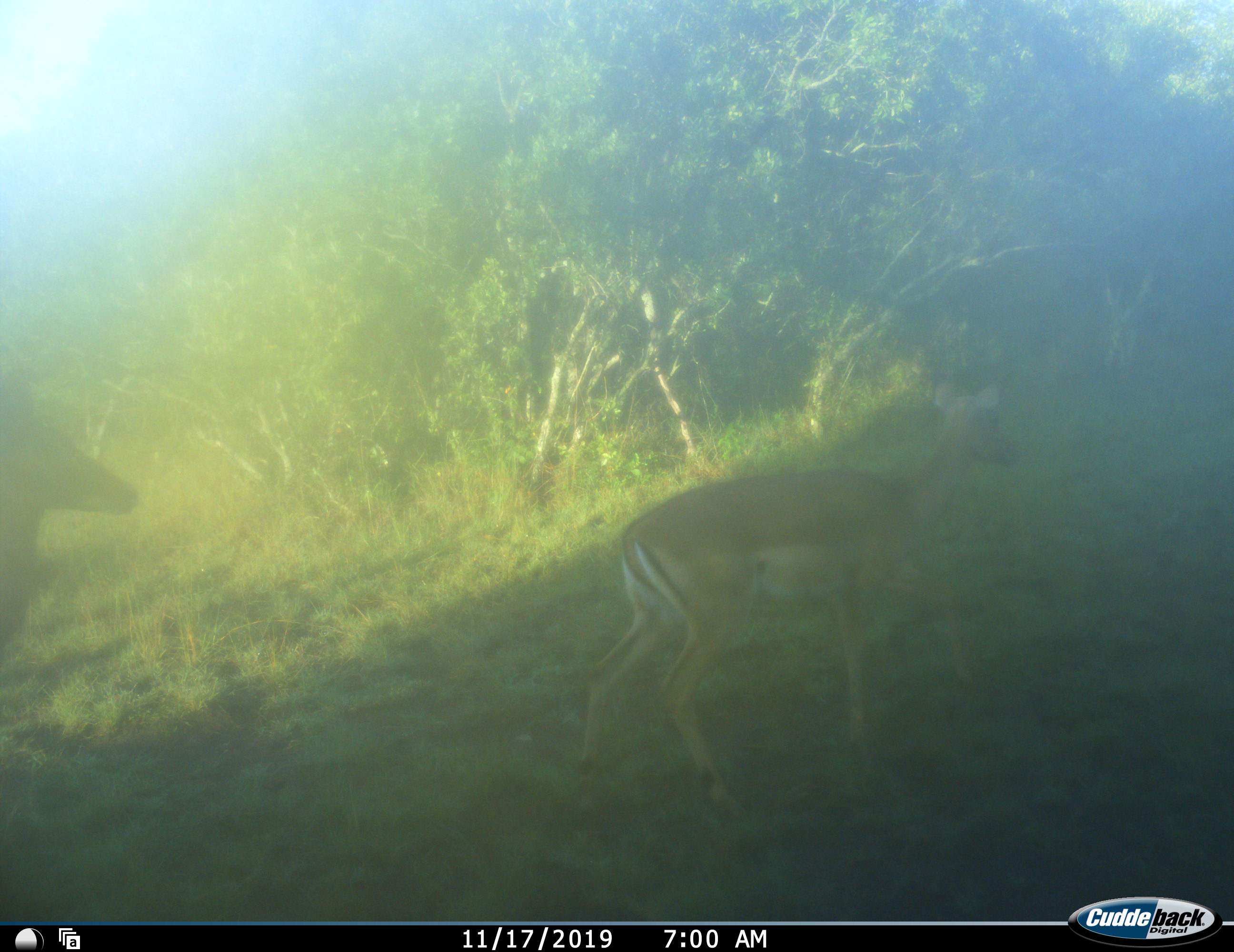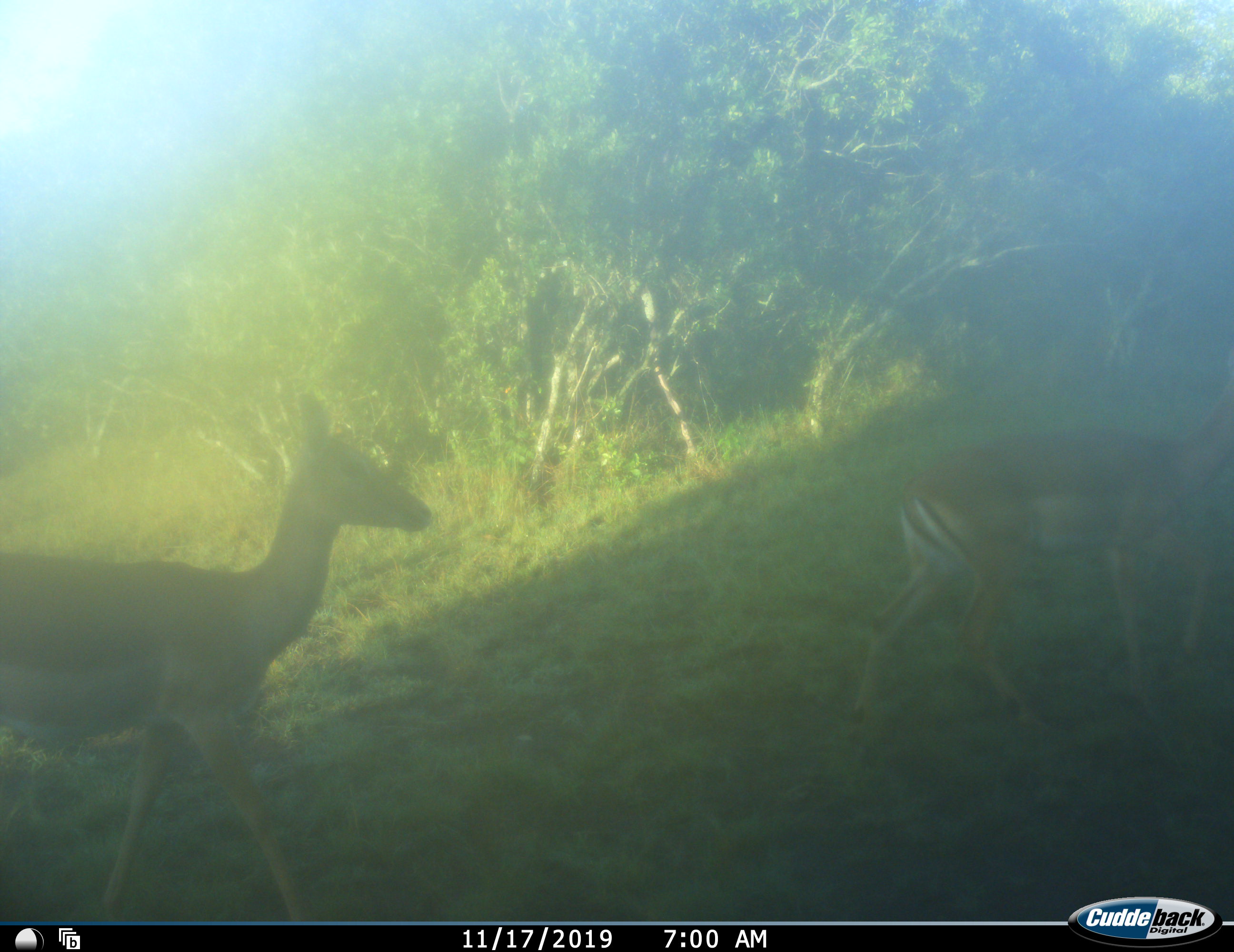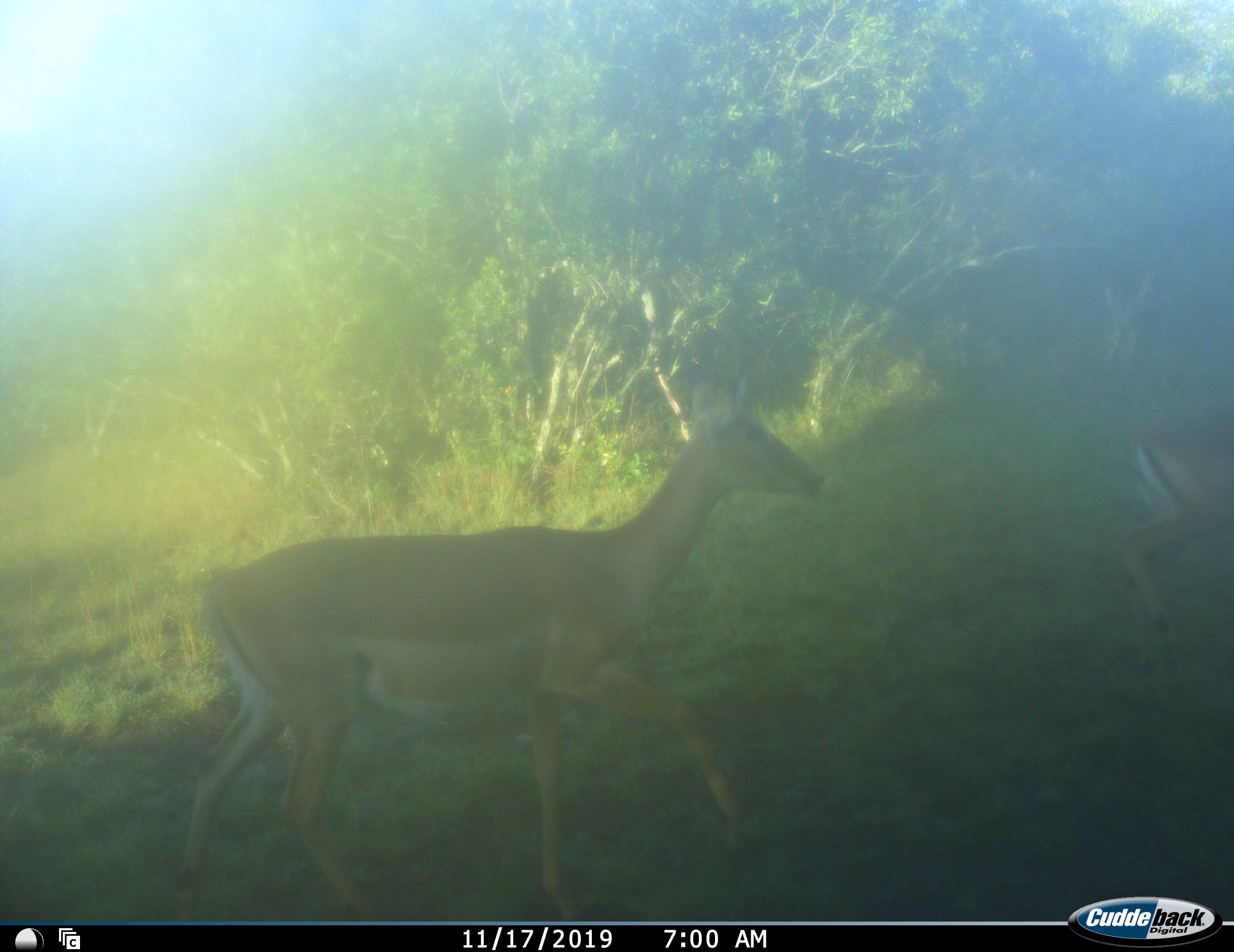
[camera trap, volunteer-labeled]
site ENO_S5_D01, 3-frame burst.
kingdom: Animalia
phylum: Chordata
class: Mammalia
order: Artiodactyla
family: Bovidae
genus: Aepyceros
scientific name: Aepyceros melampus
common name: impala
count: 2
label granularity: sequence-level